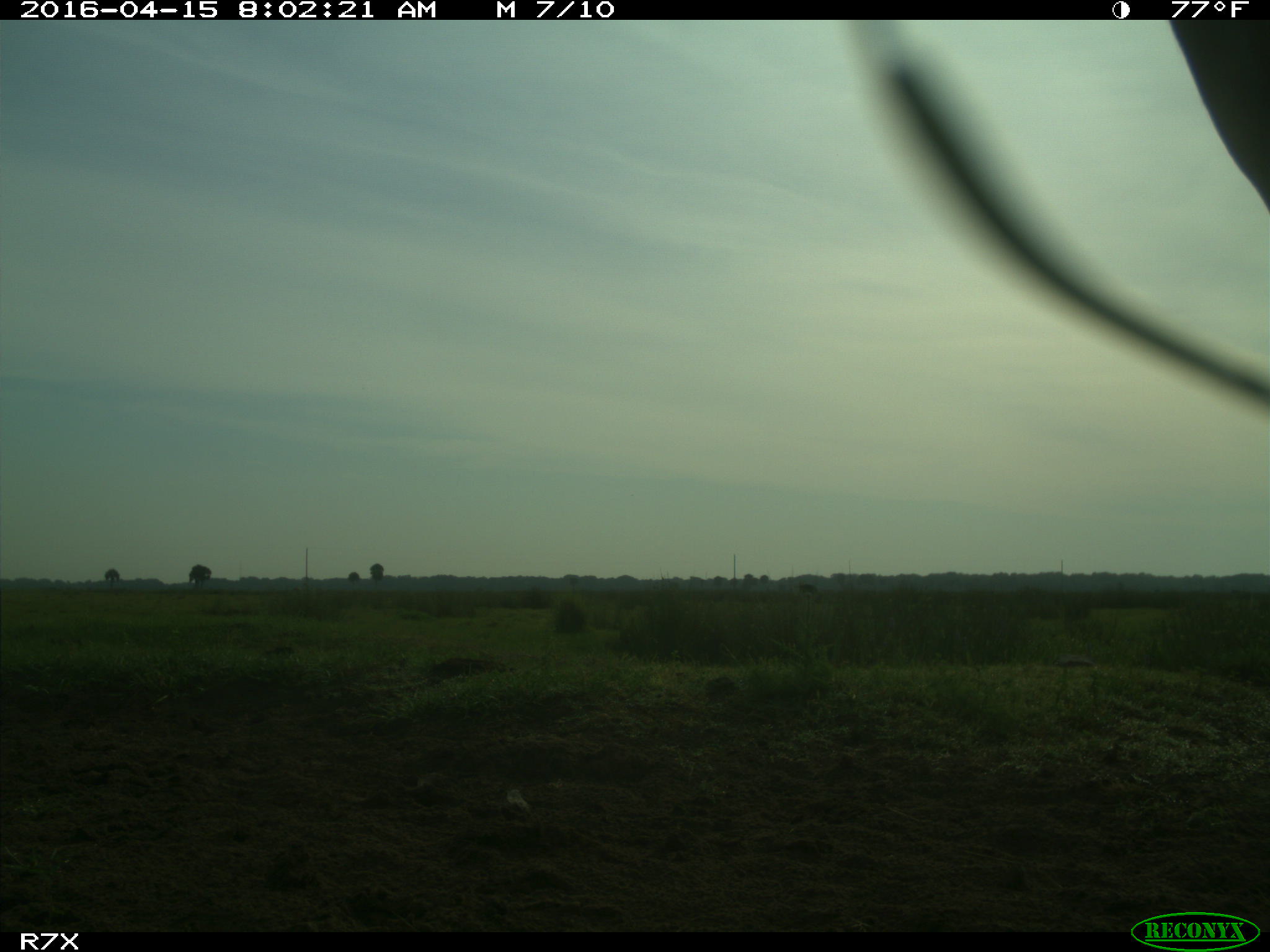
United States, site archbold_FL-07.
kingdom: Animalia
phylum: Chordata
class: Mammalia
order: Artiodactyla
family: Bovidae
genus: Bos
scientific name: Bos taurus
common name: domestic cow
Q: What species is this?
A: Bos taurus (domestic cow).